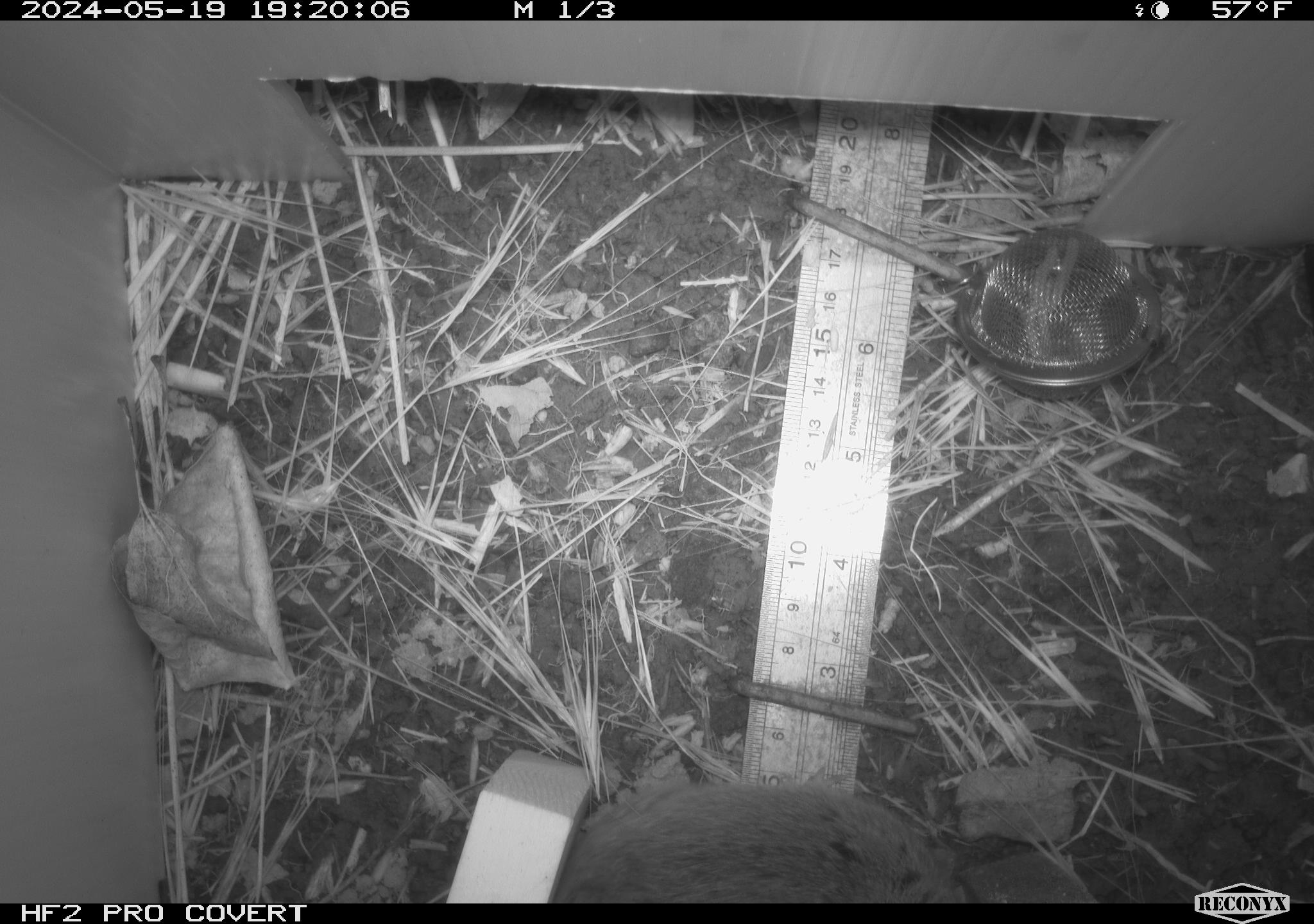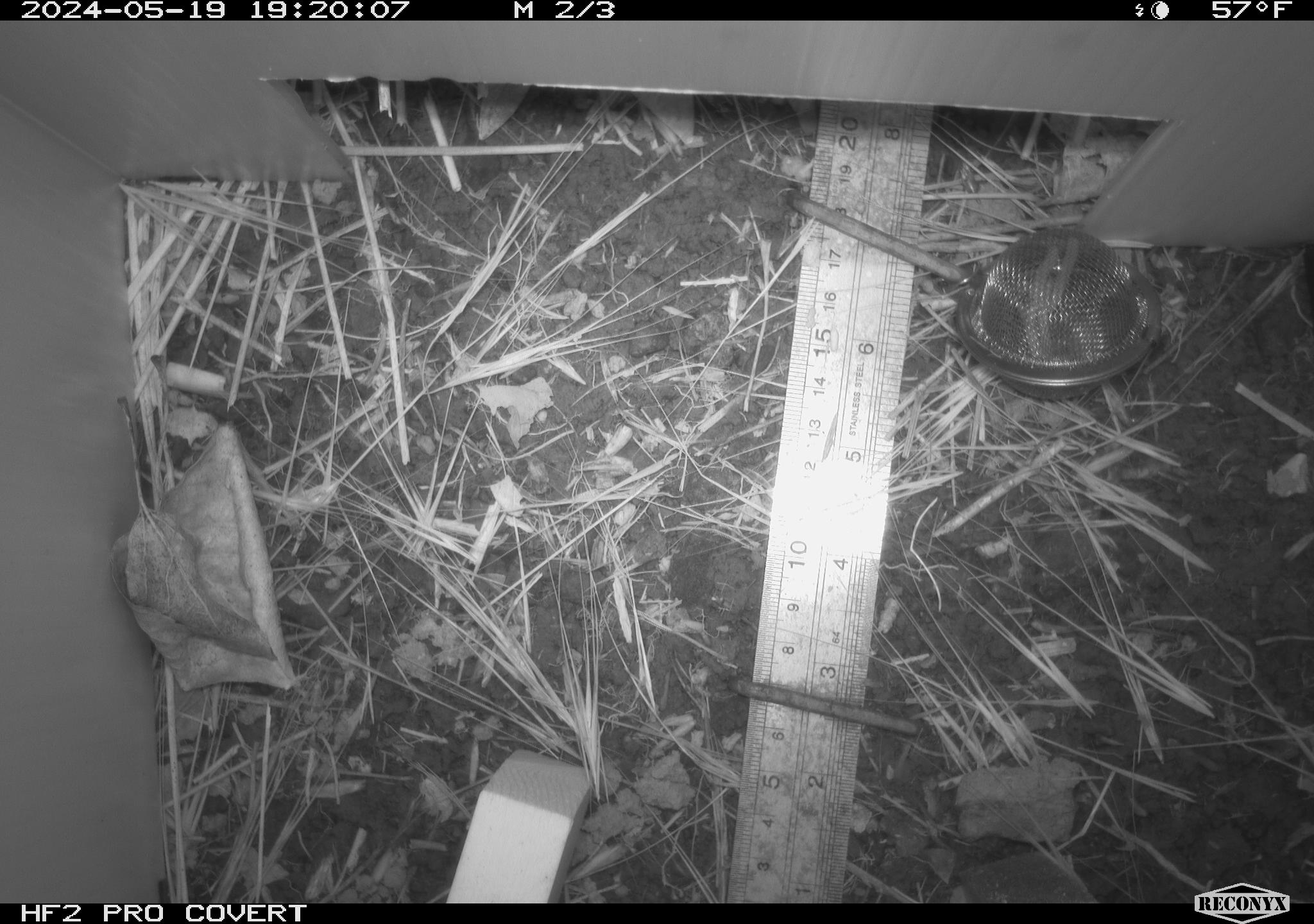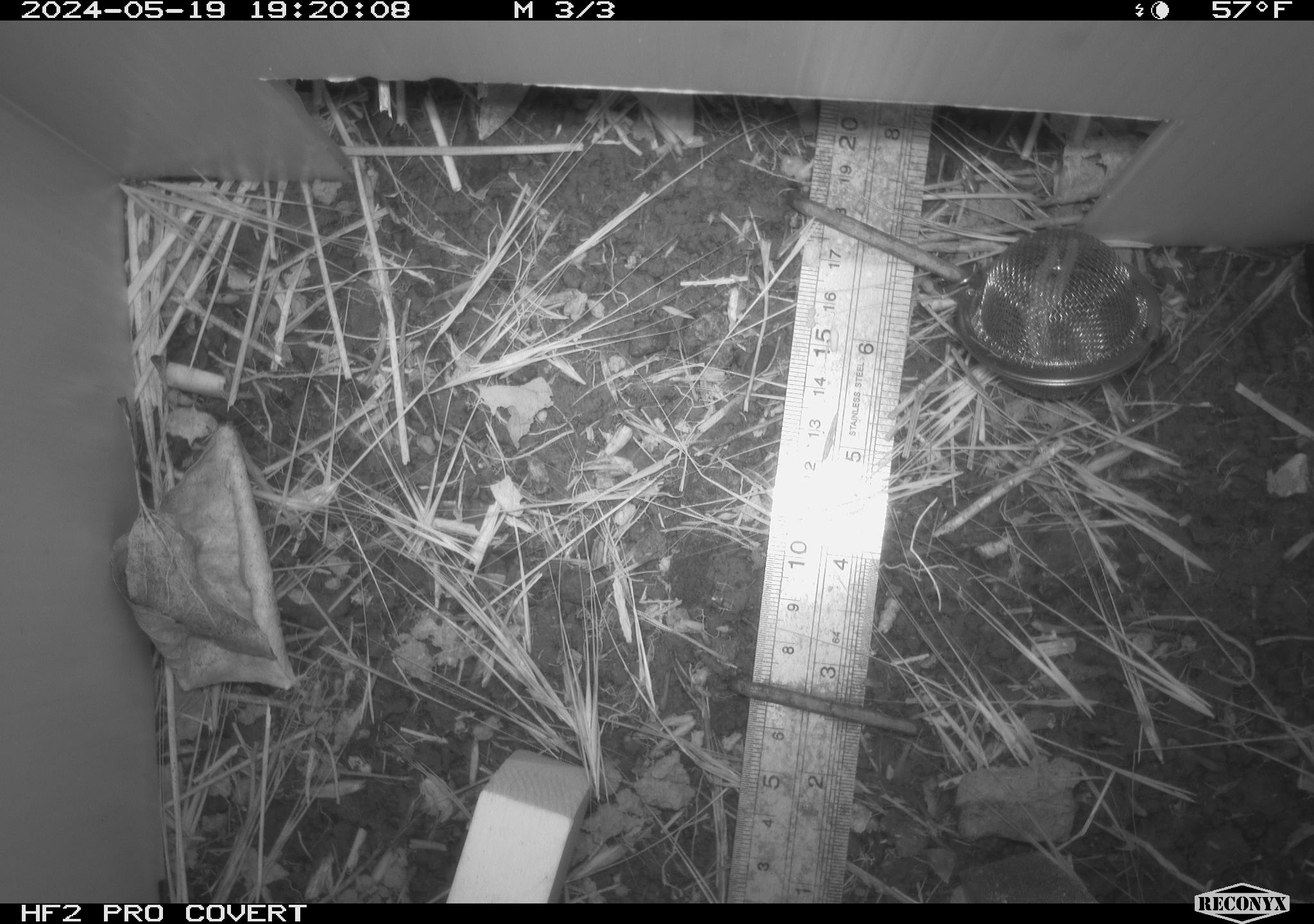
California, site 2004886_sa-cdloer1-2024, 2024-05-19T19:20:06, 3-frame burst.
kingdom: Animalia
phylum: Chordata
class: Mammalia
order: Rodentia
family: Cricetidae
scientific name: Arvicolinae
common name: voles, lemmings, and muskrats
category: arvicolinae subfamily